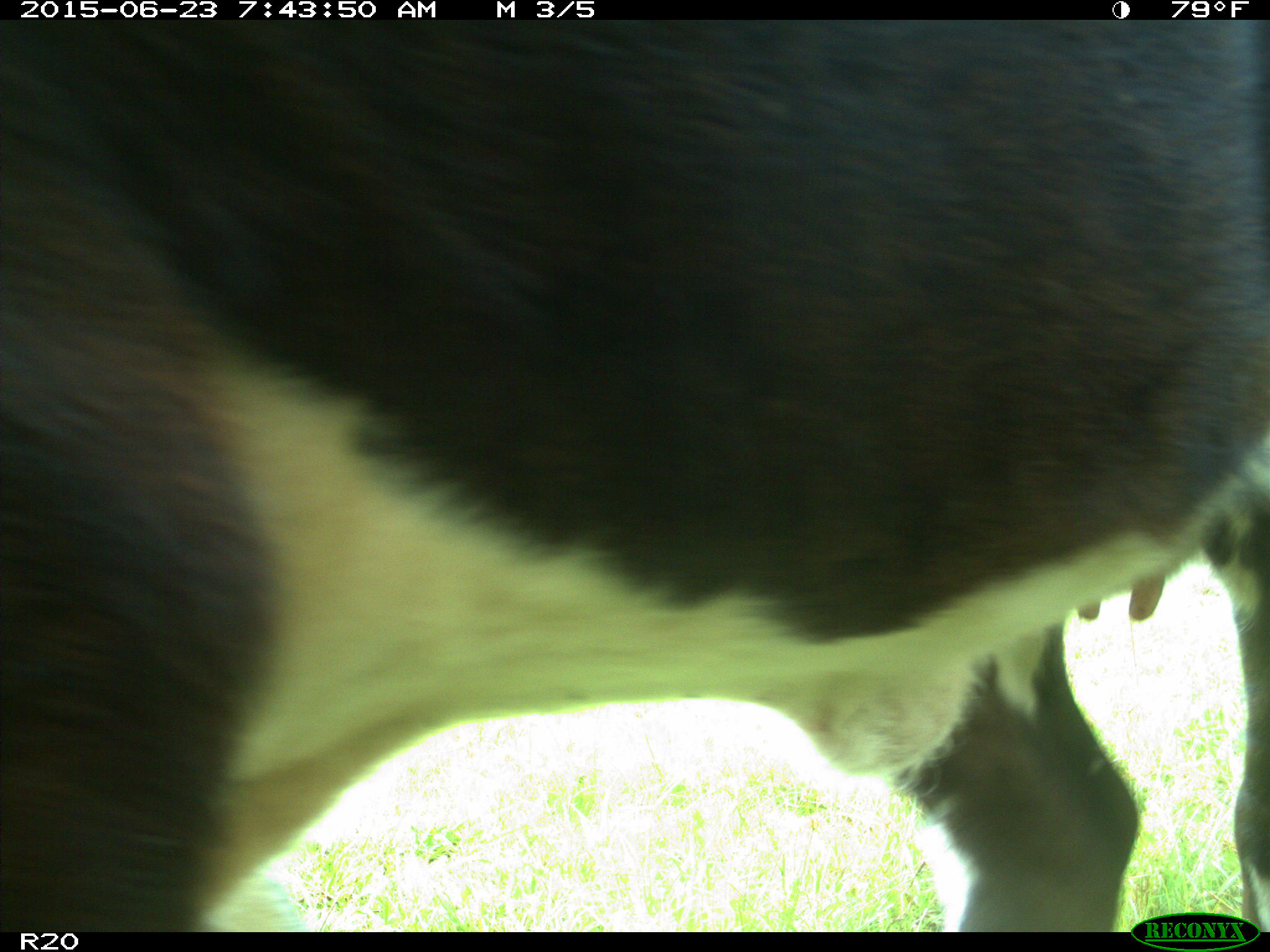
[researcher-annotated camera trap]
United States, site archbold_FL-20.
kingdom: Animalia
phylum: Chordata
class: Mammalia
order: Artiodactyla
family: Bovidae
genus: Bos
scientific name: Bos taurus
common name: domestic cow